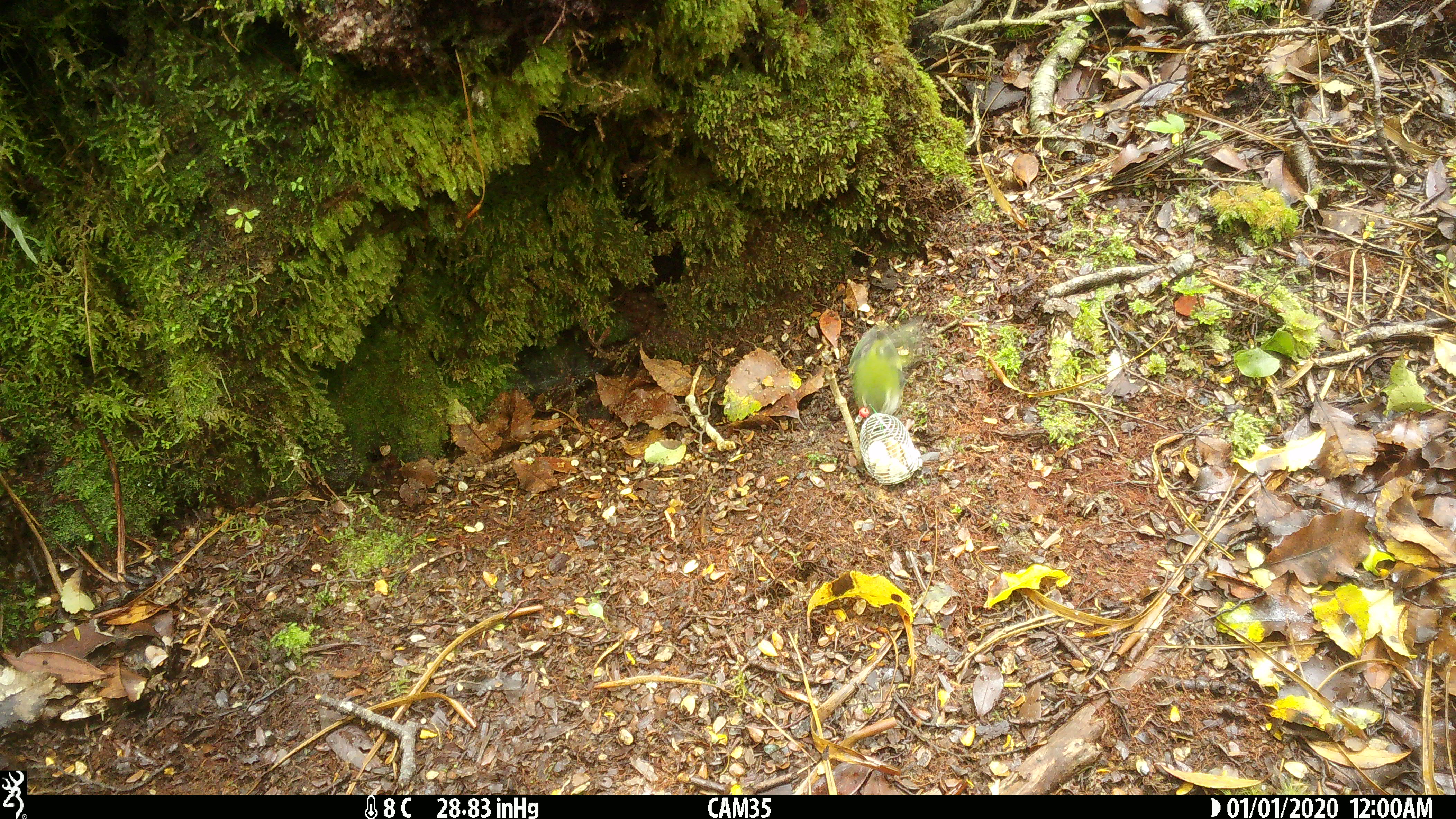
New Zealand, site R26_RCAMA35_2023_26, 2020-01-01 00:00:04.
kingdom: Animalia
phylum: Chordata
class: Aves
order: Passeriformes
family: Acanthisittidae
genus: Acanthisitta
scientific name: Acanthisitta chloris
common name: rifleman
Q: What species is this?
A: Rifleman (Acanthisitta chloris).